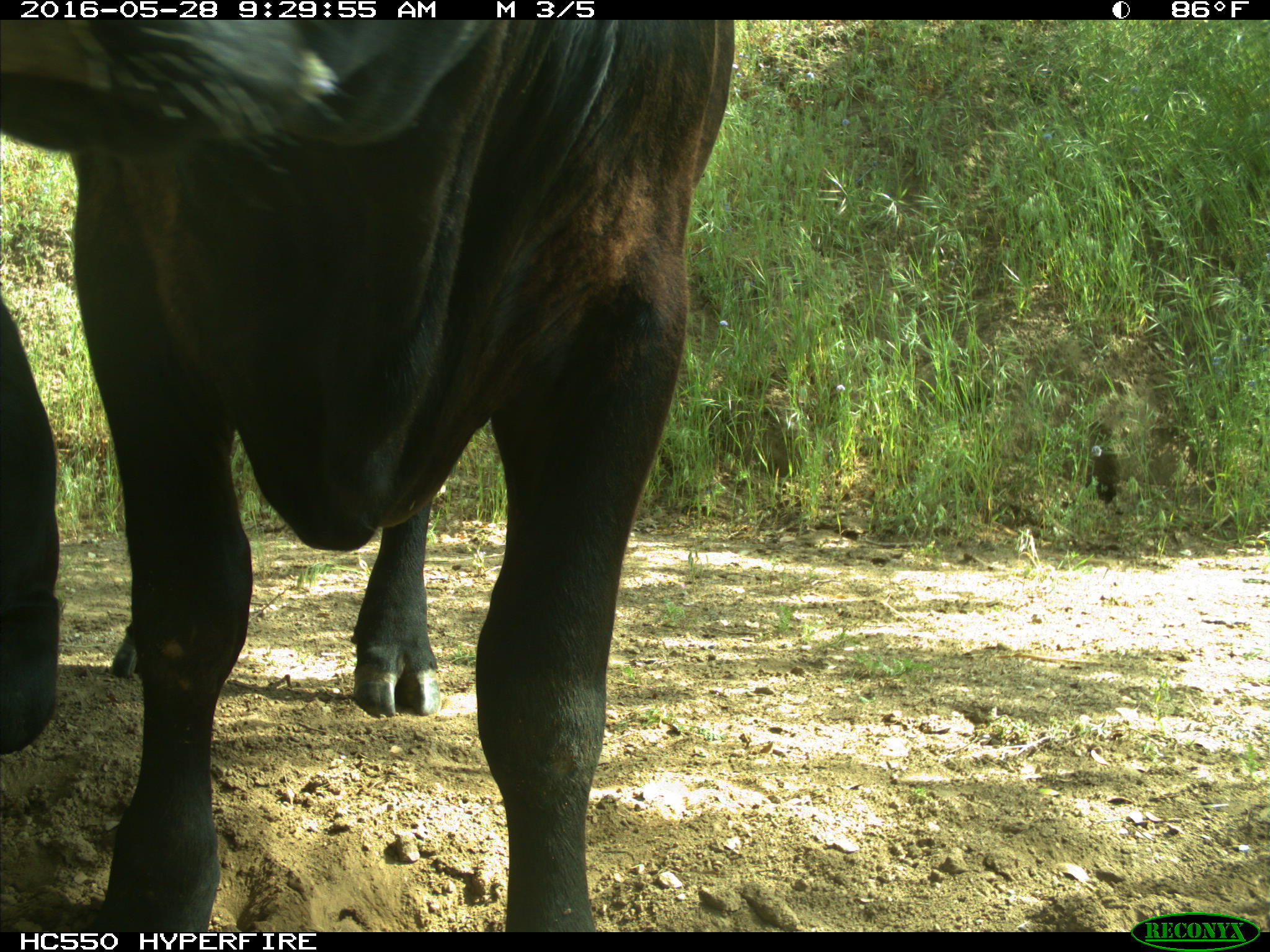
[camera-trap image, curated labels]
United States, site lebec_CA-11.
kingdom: Animalia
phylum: Chordata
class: Mammalia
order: Artiodactyla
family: Bovidae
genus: Bos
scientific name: Bos taurus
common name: domestic cow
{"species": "Bos taurus (domestic cow)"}